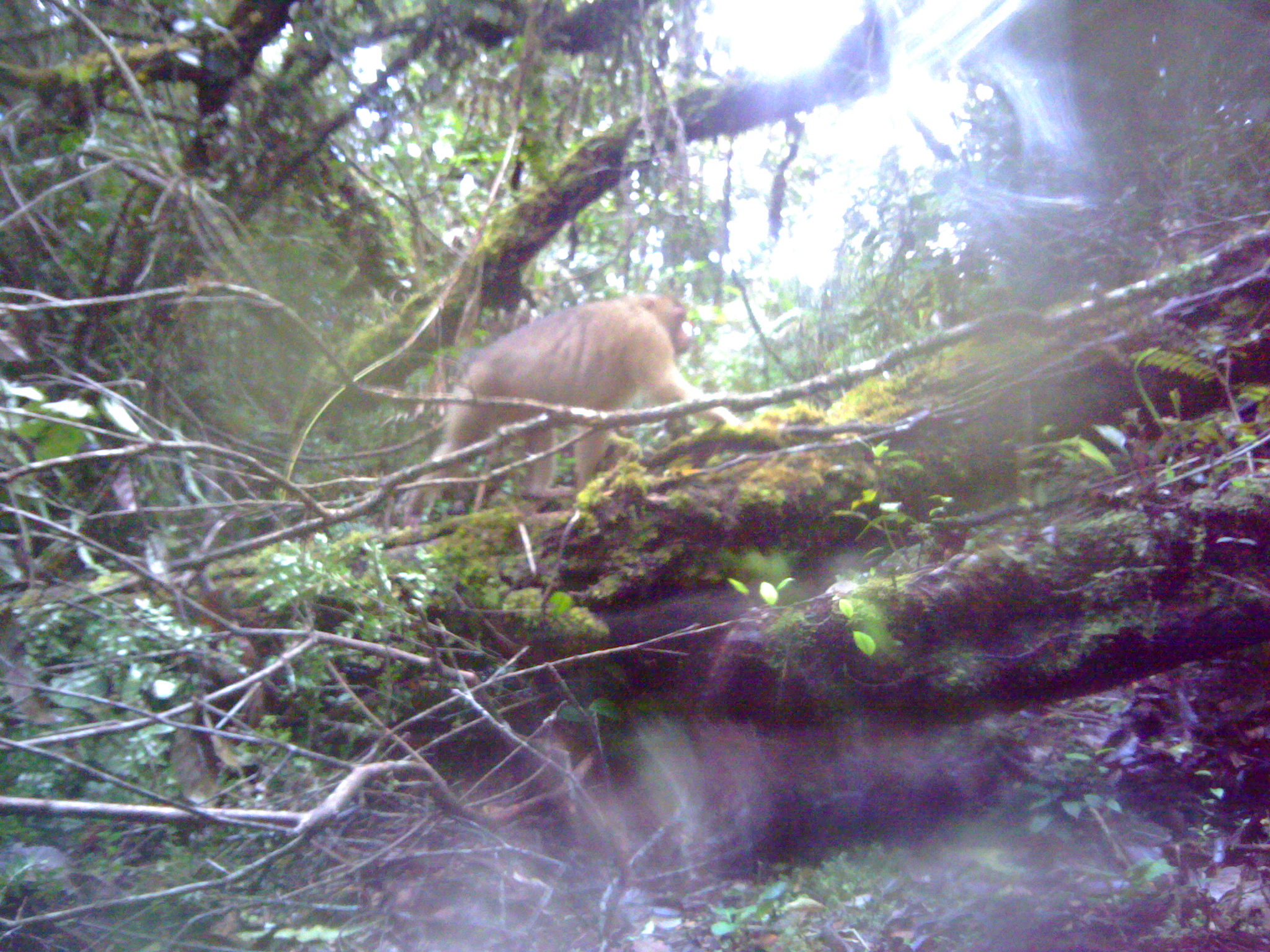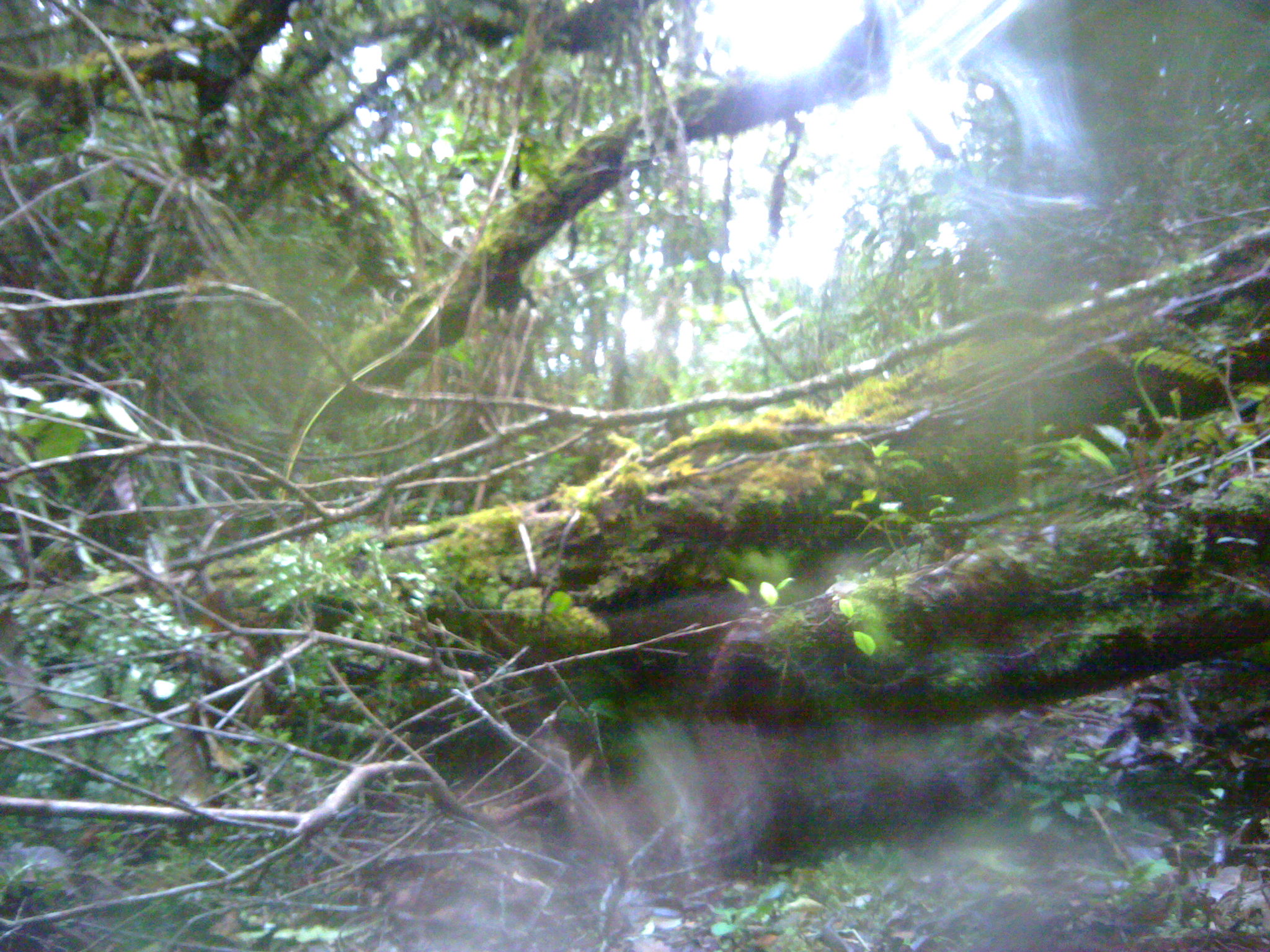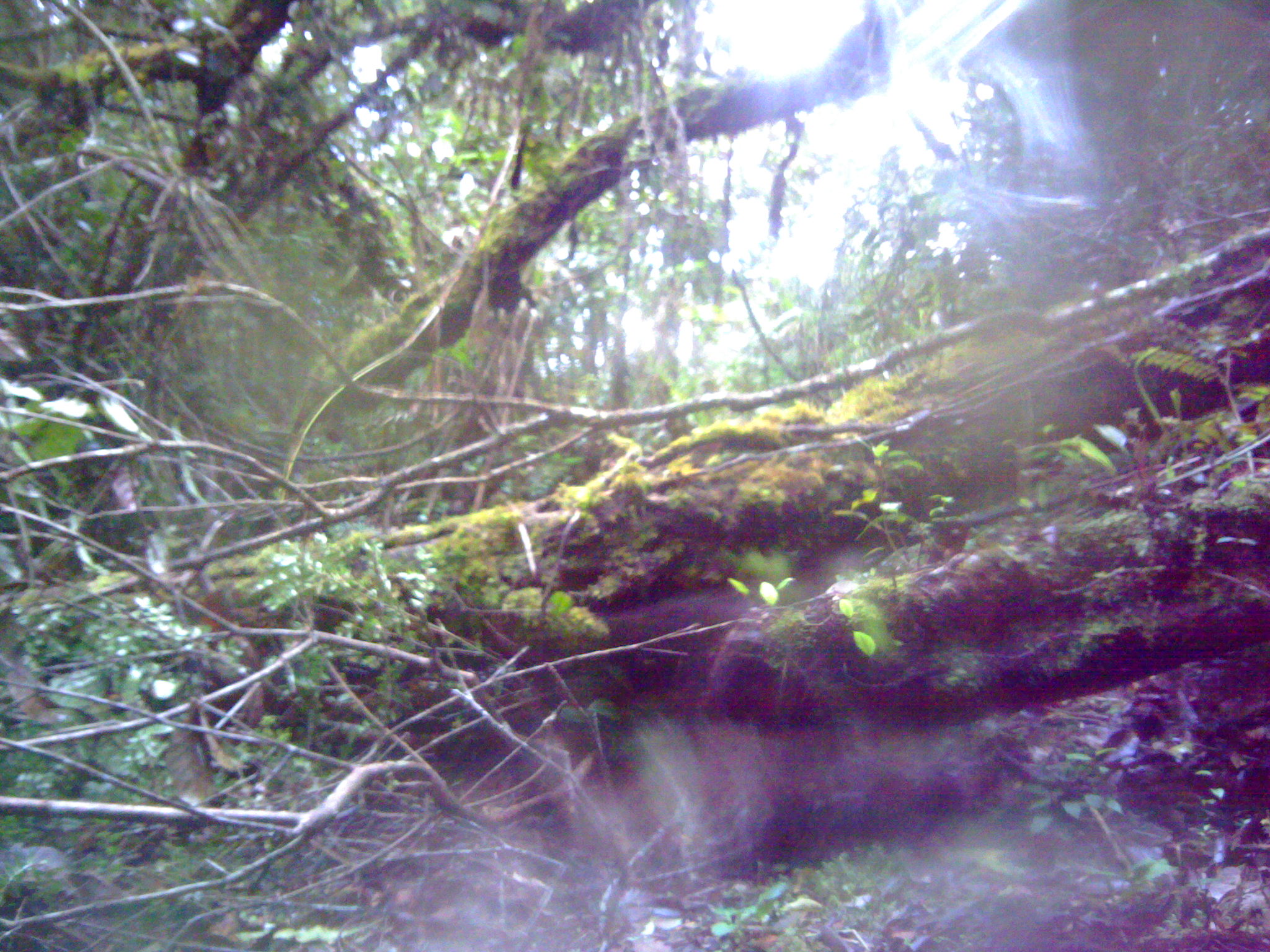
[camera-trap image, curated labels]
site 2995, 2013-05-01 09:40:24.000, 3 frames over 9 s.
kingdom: Animalia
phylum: Chordata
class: Mammalia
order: Primates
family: Cercopithecidae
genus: Macaca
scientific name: Macaca nemestrina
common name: southern pig-tailed macaque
Macaca nemestrina (southern pig-tailed macaque), count 1.